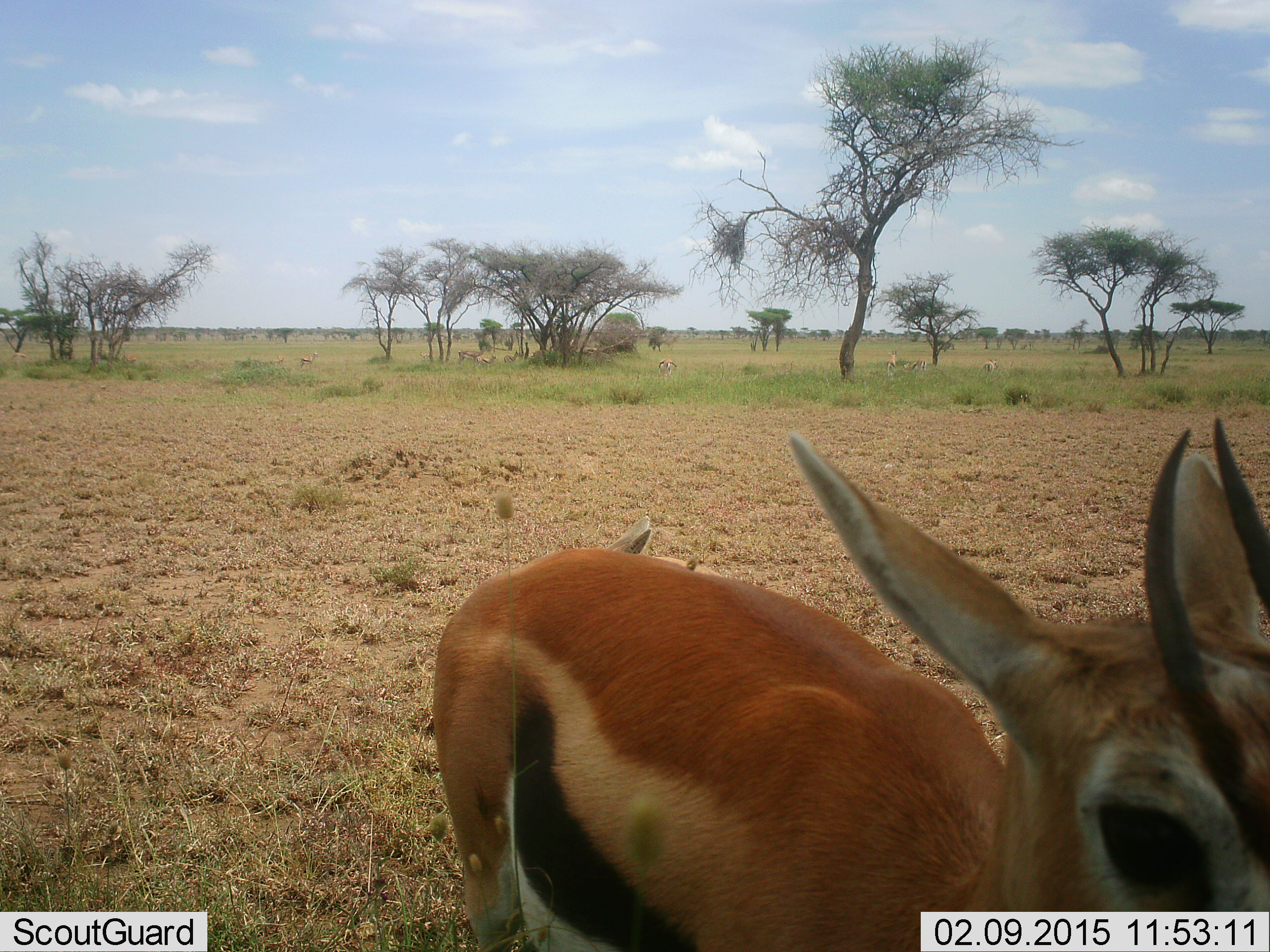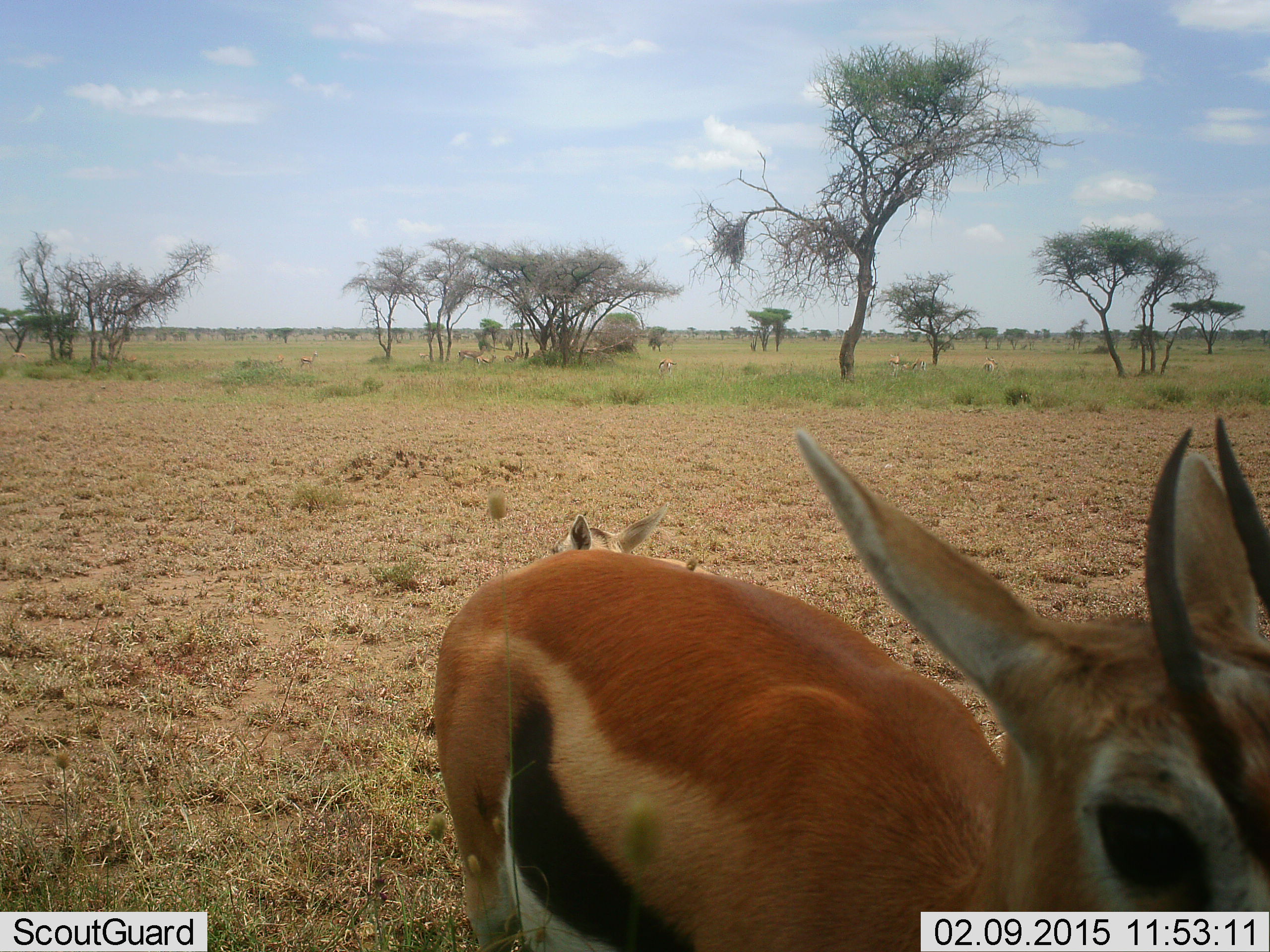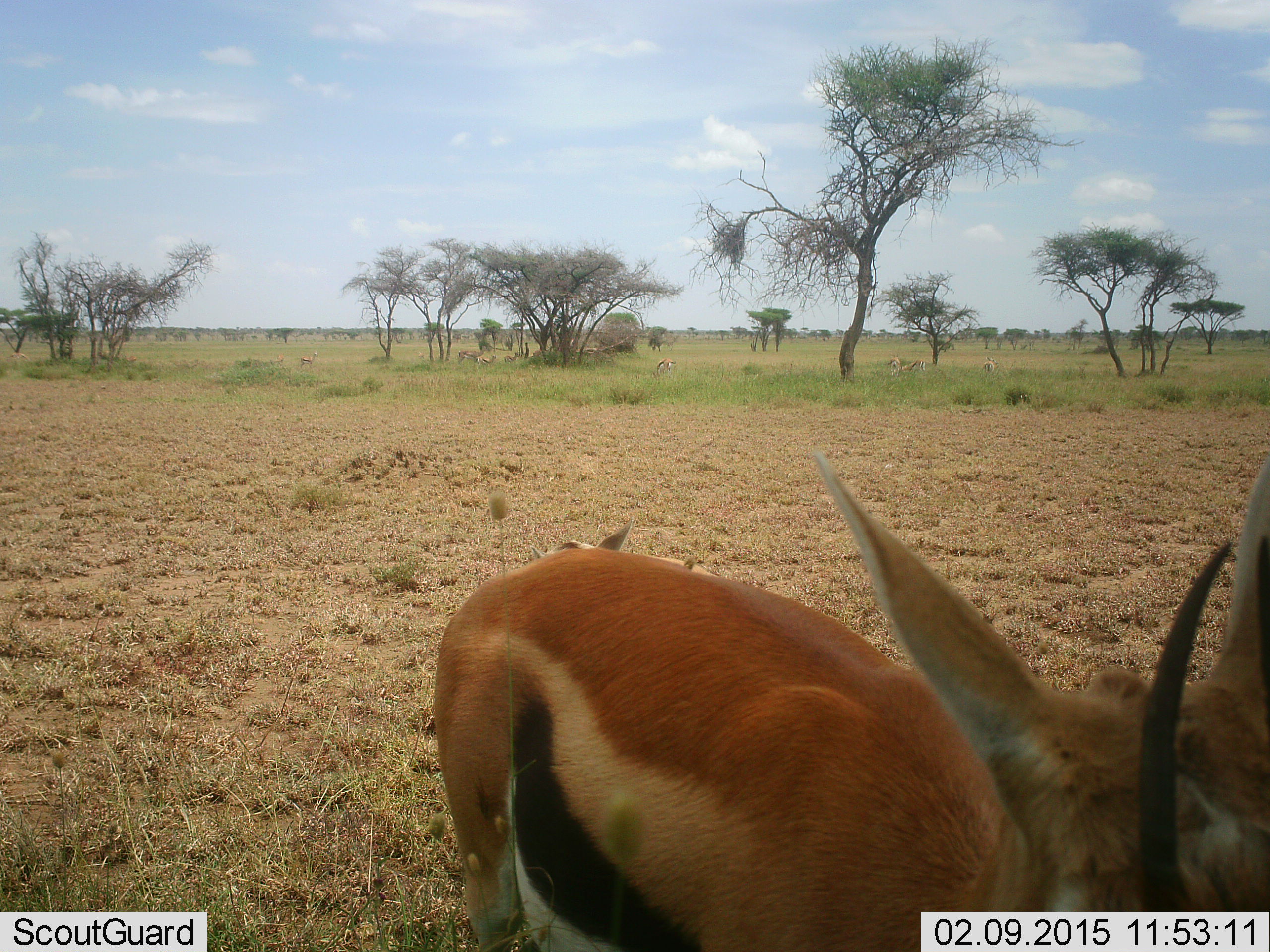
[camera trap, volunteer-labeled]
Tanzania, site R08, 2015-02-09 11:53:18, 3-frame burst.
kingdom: Animalia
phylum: Chordata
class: Mammalia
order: Artiodactyla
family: Bovidae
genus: Eudorcas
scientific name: Eudorcas thomsonii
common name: thomson's gazelle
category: gazellethomsons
Gazellethomsons (thomson's gazelle) (Eudorcas thomsonii), count 4. Behavior (volunteer vote fractions): standing 91%, resting 27%, moving 9%, interacting 9%. Young present (vote fraction): 36%. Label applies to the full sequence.